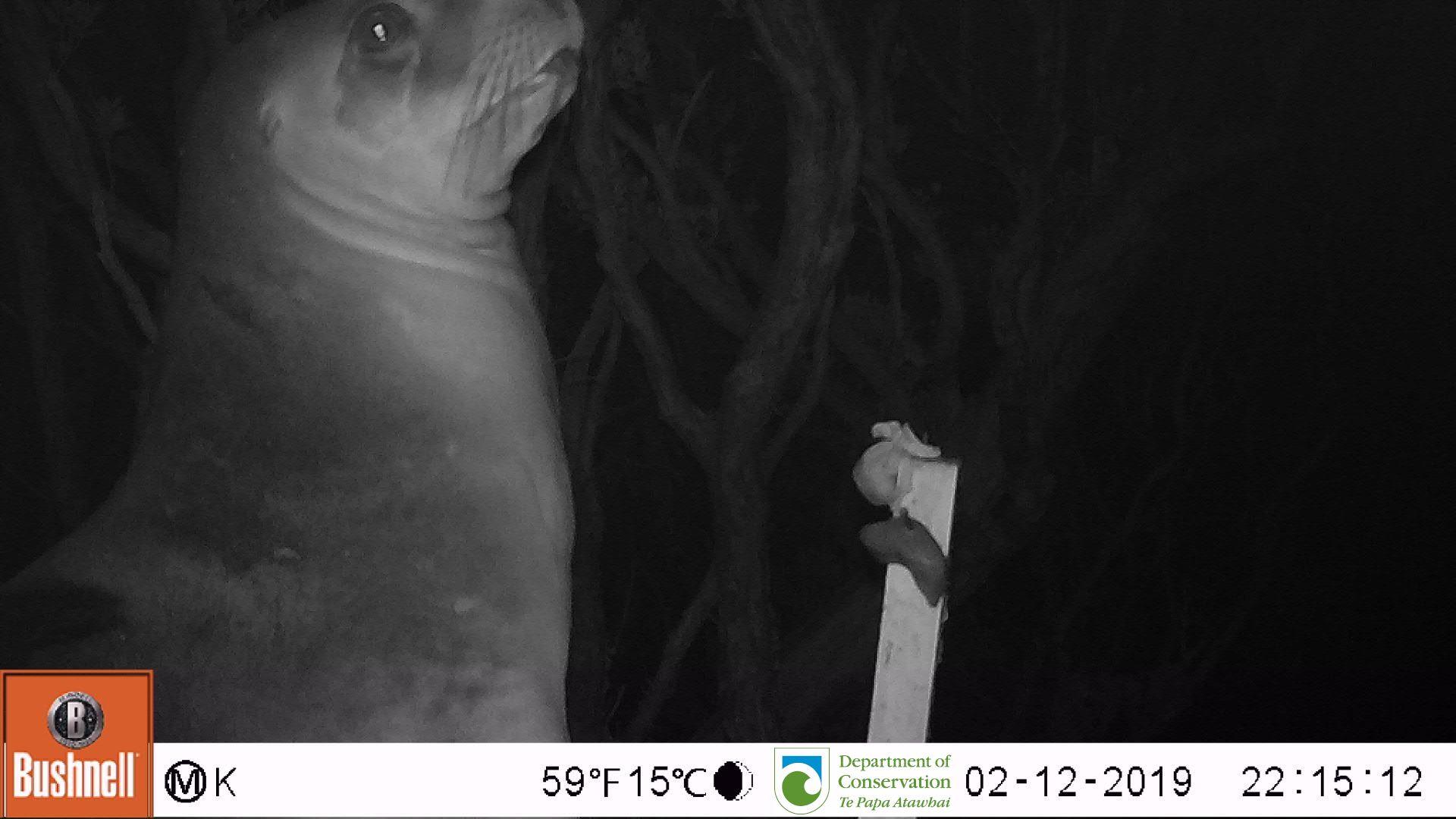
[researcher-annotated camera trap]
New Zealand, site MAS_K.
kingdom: Animalia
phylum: Chordata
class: Mammalia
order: Carnivora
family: Otariidae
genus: Phocarctos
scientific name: Phocarctos hookeri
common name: new zealand sea lion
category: sealion